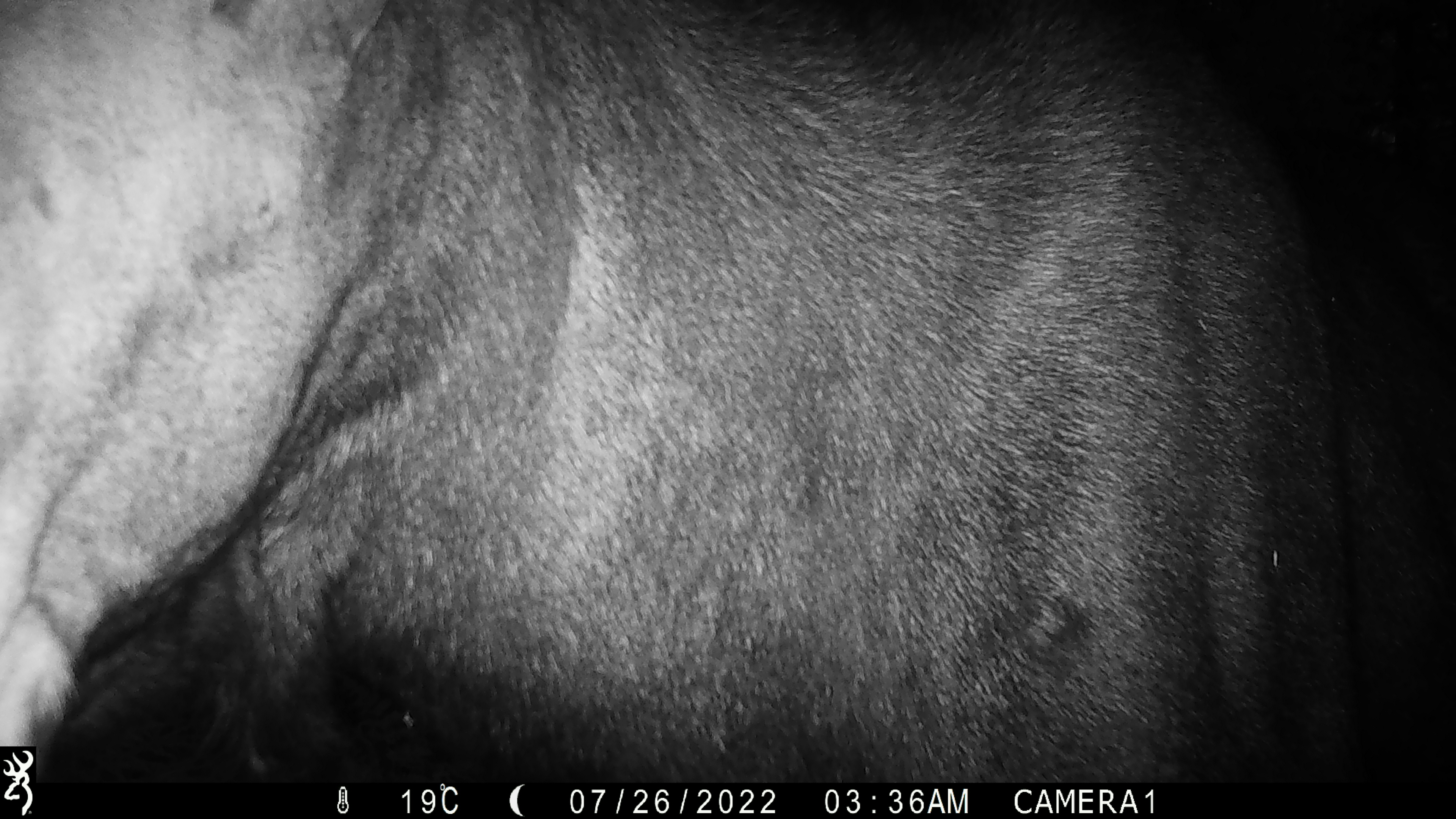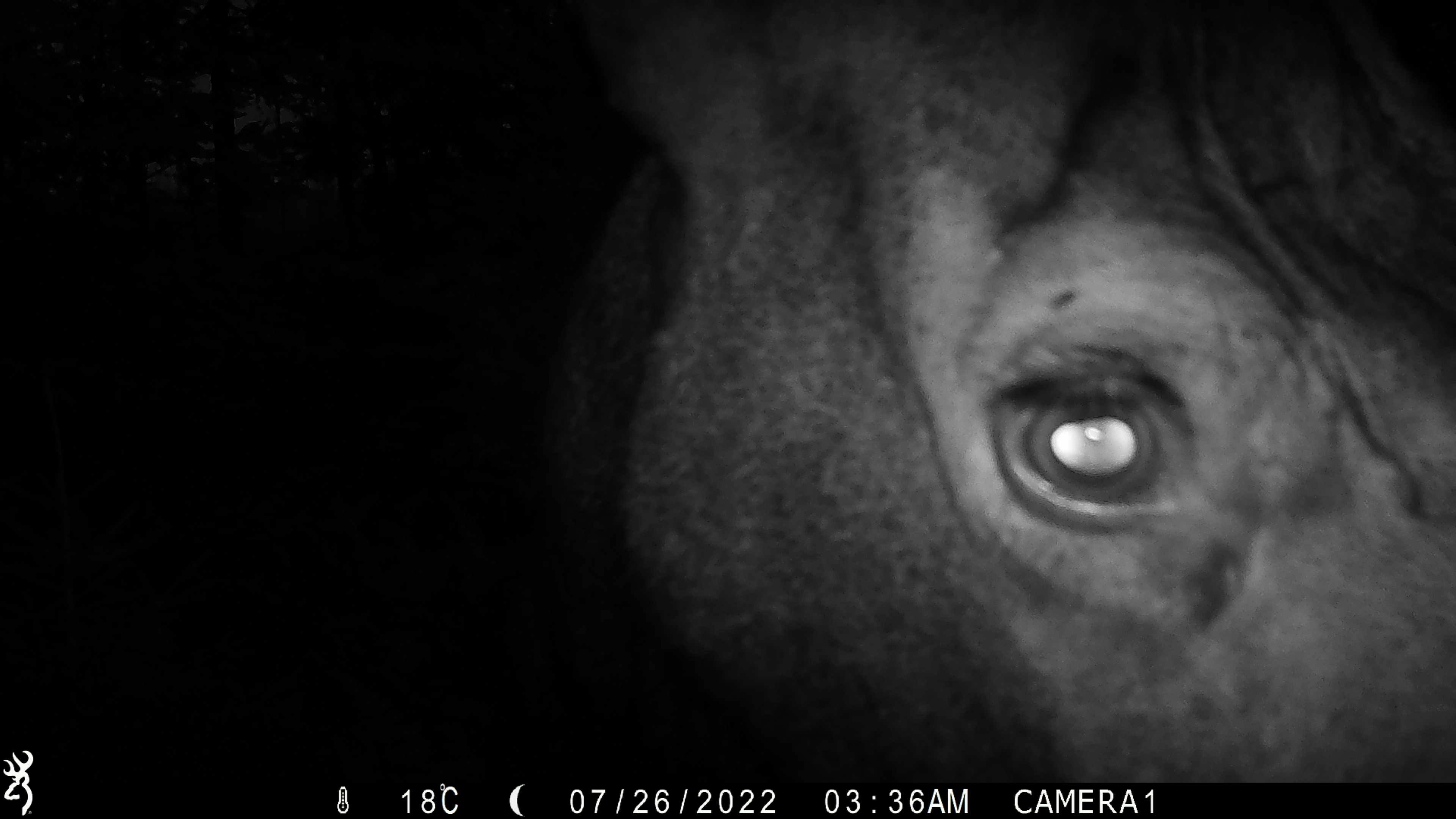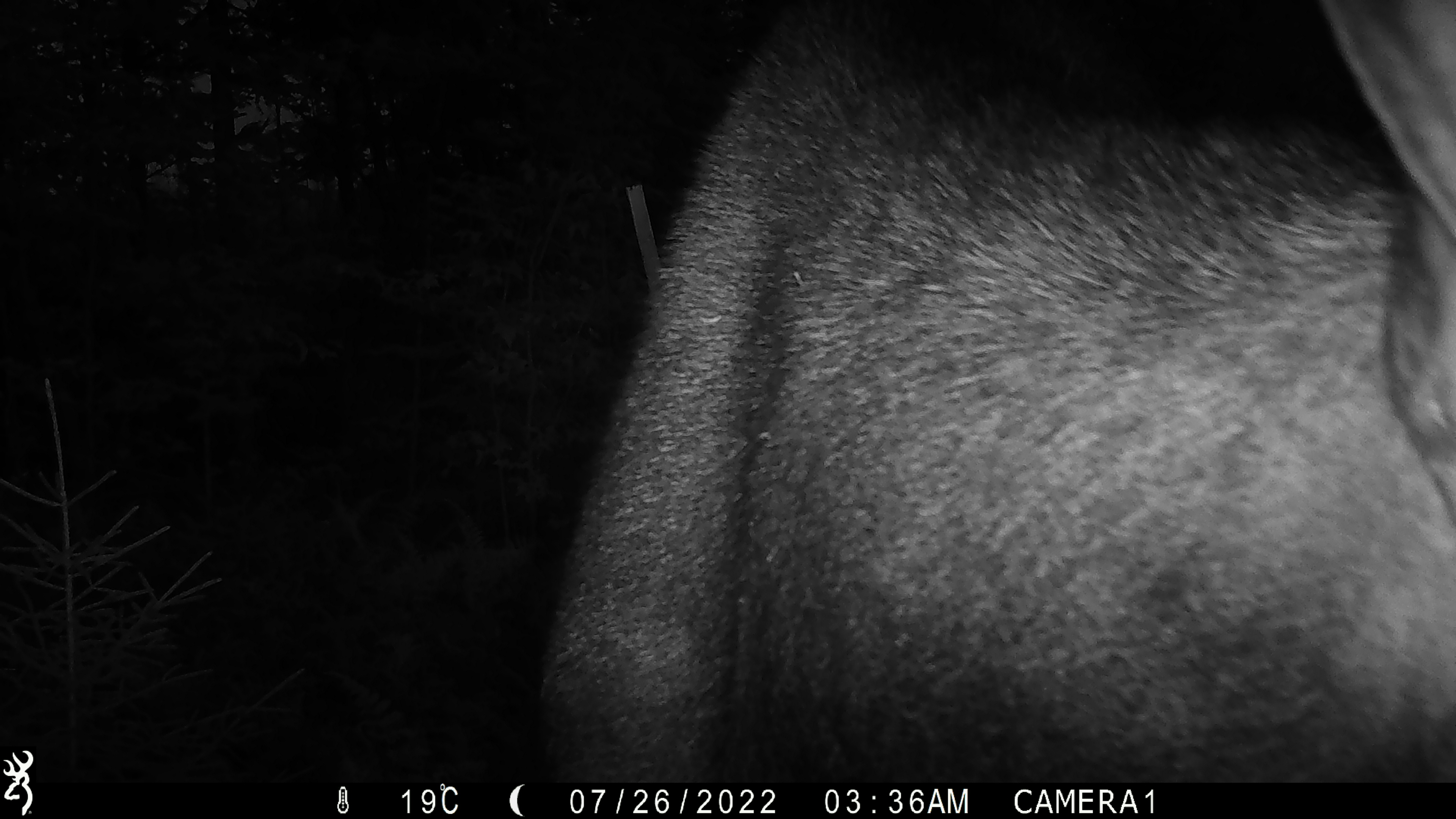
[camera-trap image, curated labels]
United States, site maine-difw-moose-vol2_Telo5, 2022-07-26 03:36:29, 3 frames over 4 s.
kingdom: Animalia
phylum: Chordata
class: Mammalia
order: Artiodactyla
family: Cervidae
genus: Alces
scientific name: Alces alces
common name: moose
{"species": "moose (Alces alces)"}